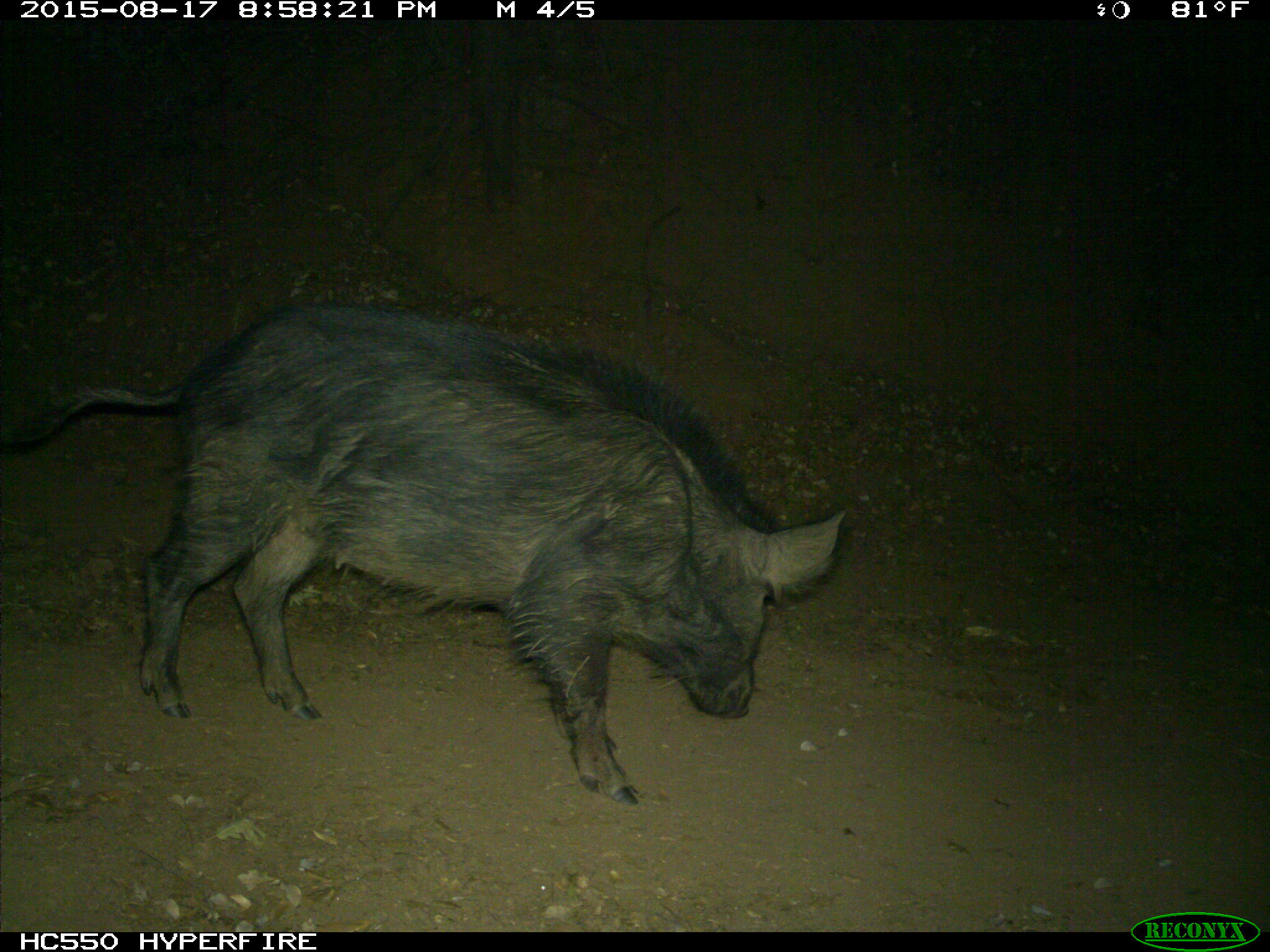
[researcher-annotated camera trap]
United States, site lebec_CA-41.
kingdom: Animalia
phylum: Chordata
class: Mammalia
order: Artiodactyla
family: Suidae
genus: Sus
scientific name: Sus scrofa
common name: wild boar